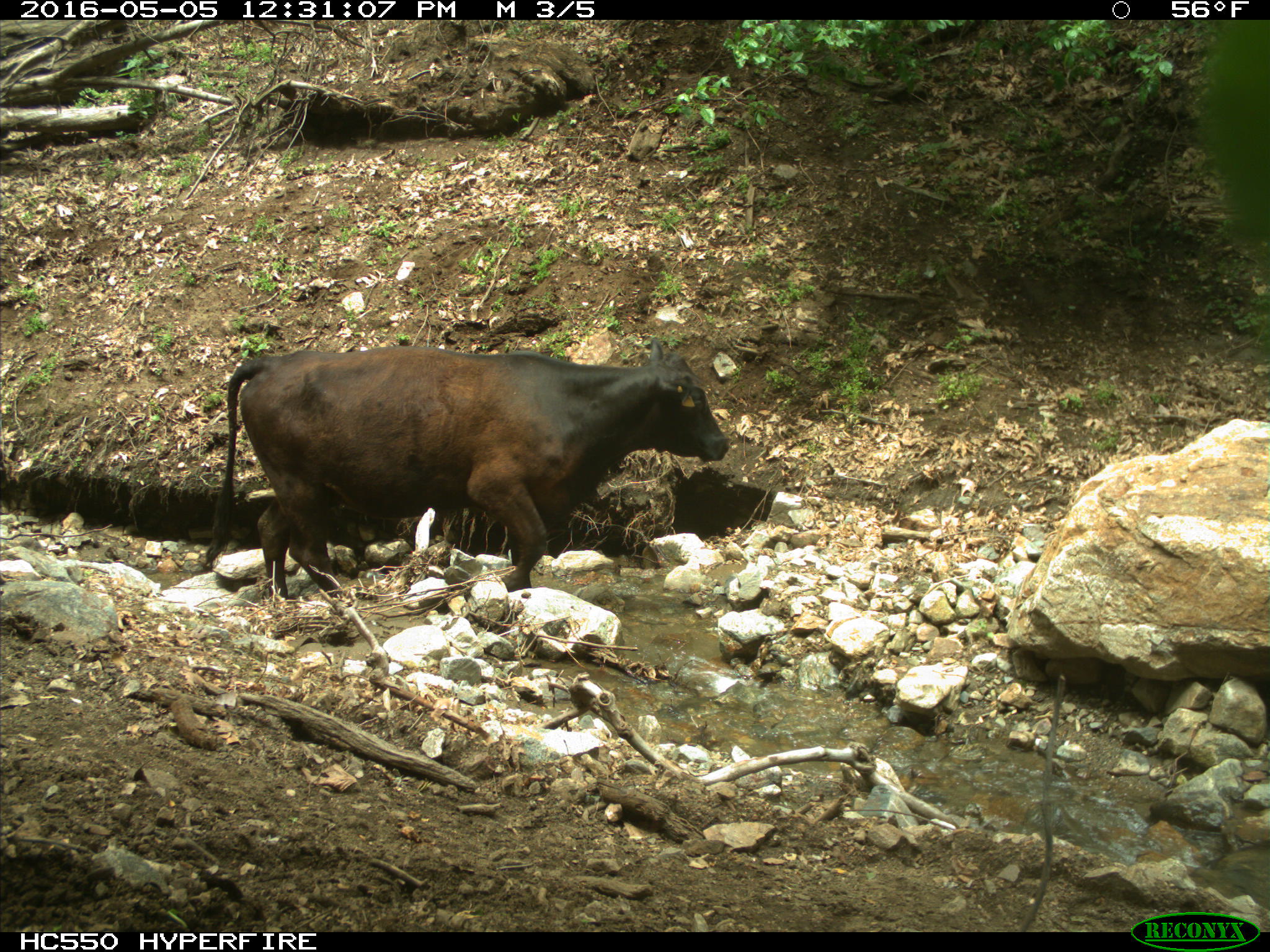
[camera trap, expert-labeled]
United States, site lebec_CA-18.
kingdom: Animalia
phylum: Chordata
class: Mammalia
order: Artiodactyla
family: Bovidae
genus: Bos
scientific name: Bos taurus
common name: domestic cow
Bos taurus (domestic cow).